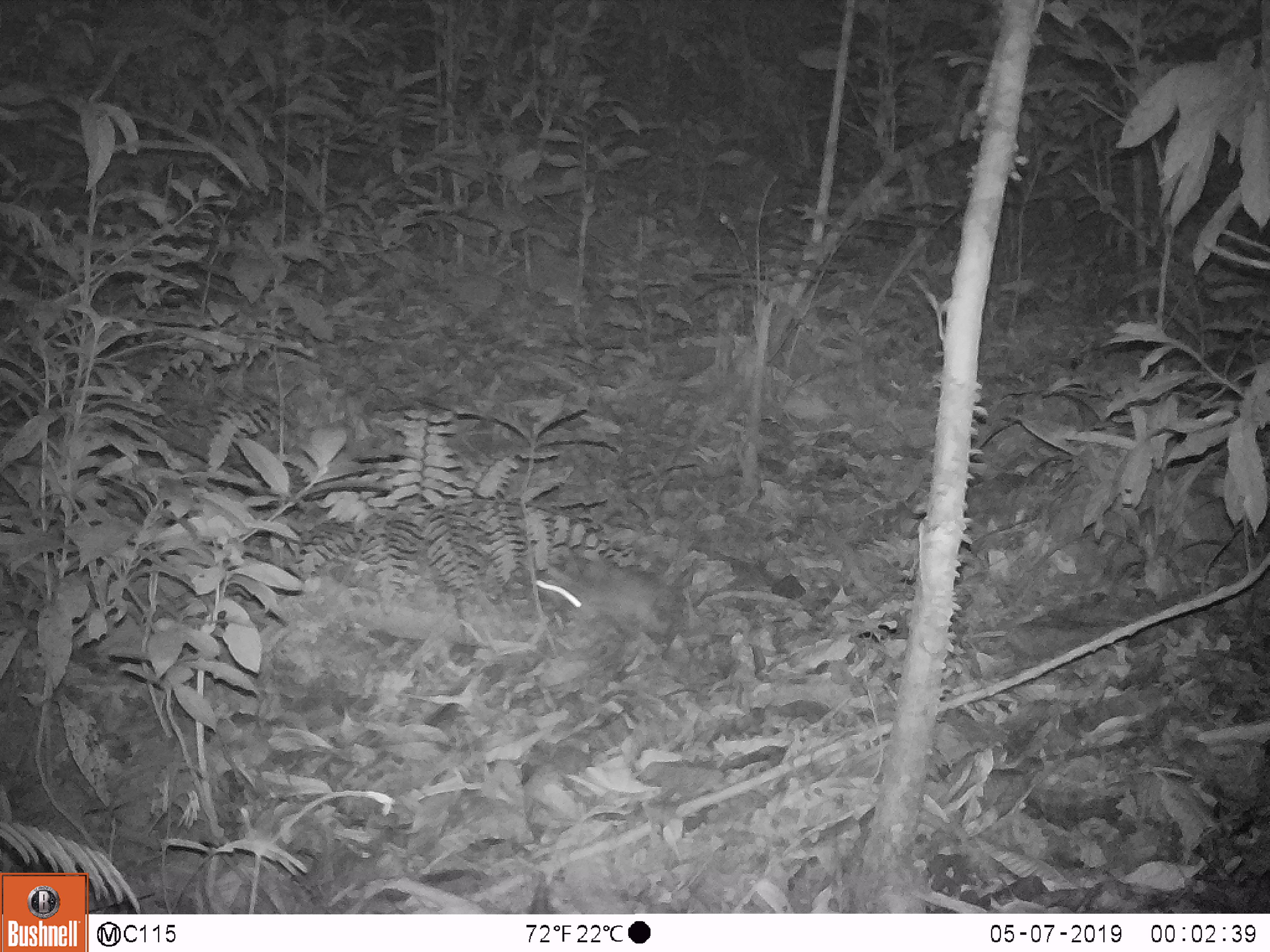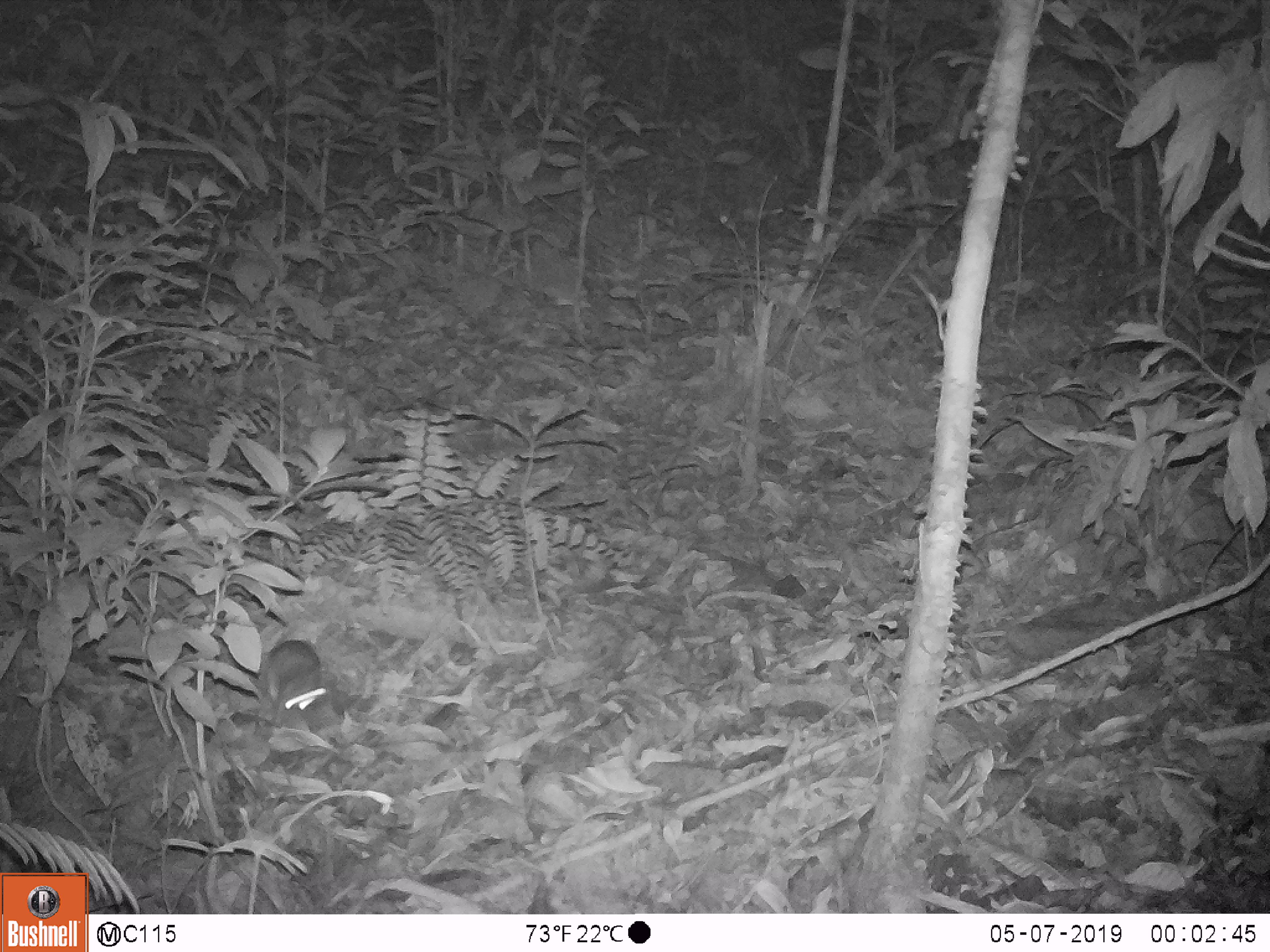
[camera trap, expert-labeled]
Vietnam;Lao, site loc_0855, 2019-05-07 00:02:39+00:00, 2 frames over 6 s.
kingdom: Animalia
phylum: Chordata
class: Mammalia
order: Rodentia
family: Muridae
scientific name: Muridae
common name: old-world mice and rats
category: unidentified murid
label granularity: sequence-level